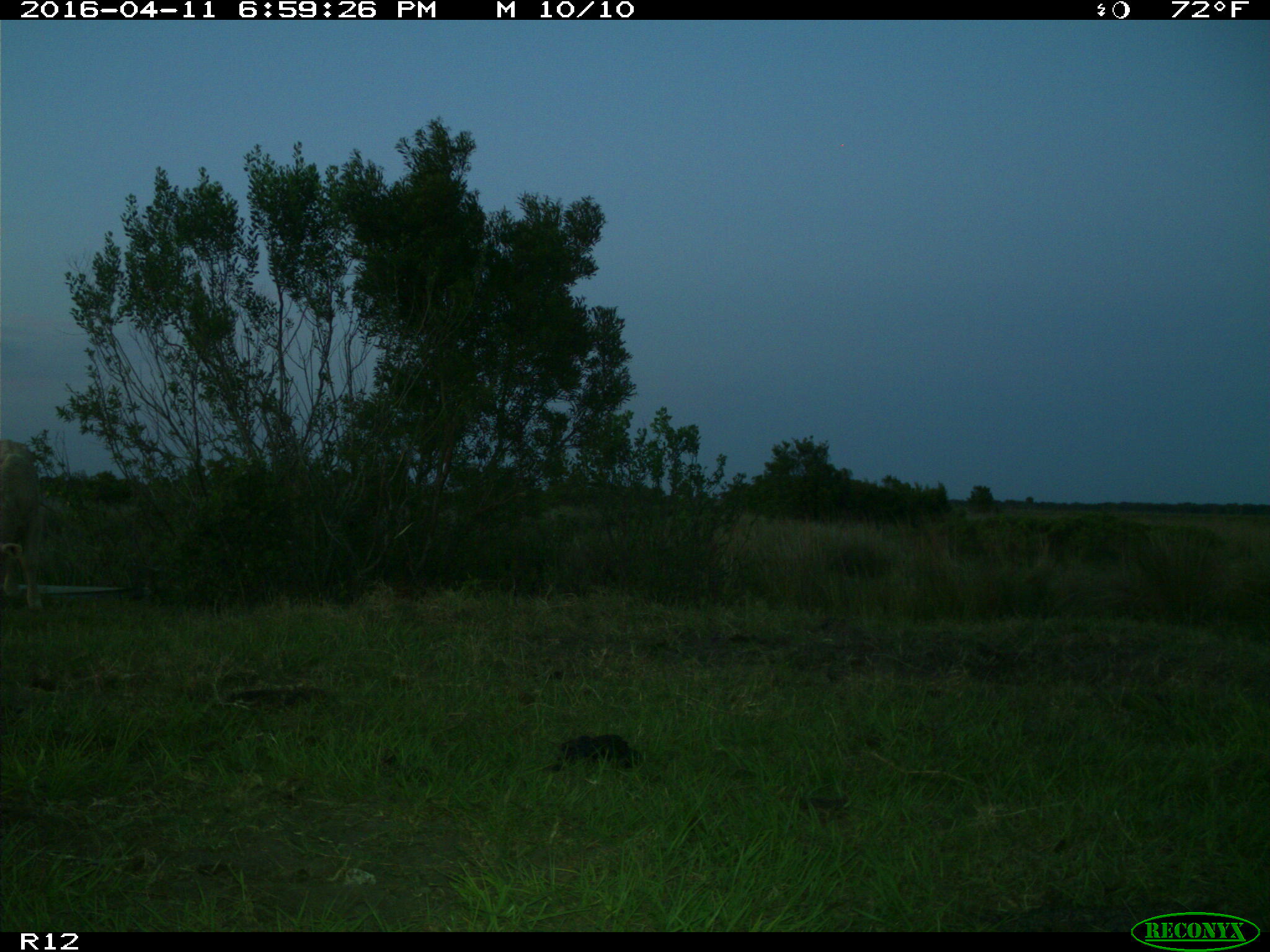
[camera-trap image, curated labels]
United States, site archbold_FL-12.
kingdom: Animalia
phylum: Chordata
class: Mammalia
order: Artiodactyla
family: Bovidae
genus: Bos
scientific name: Bos taurus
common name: domestic cow